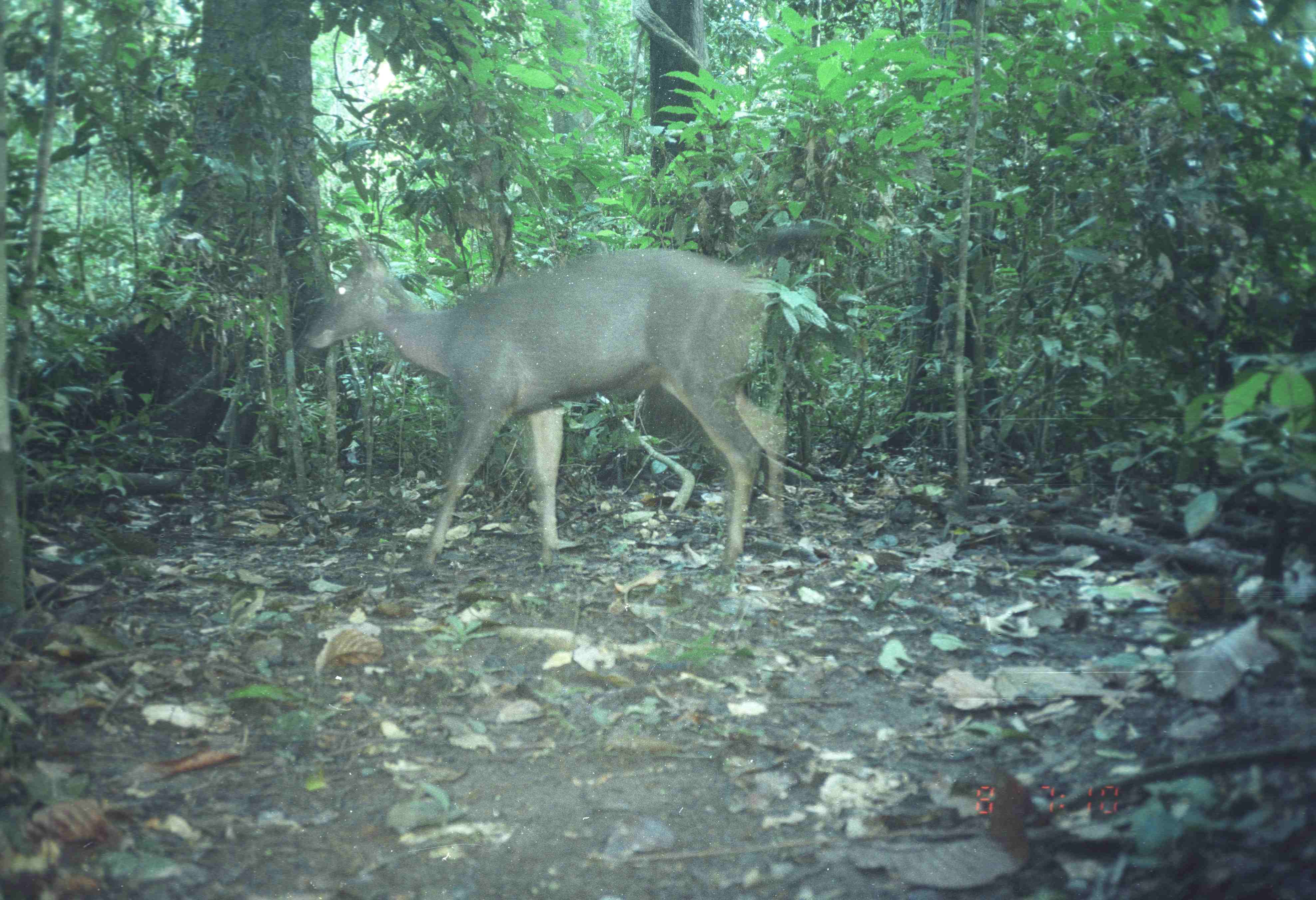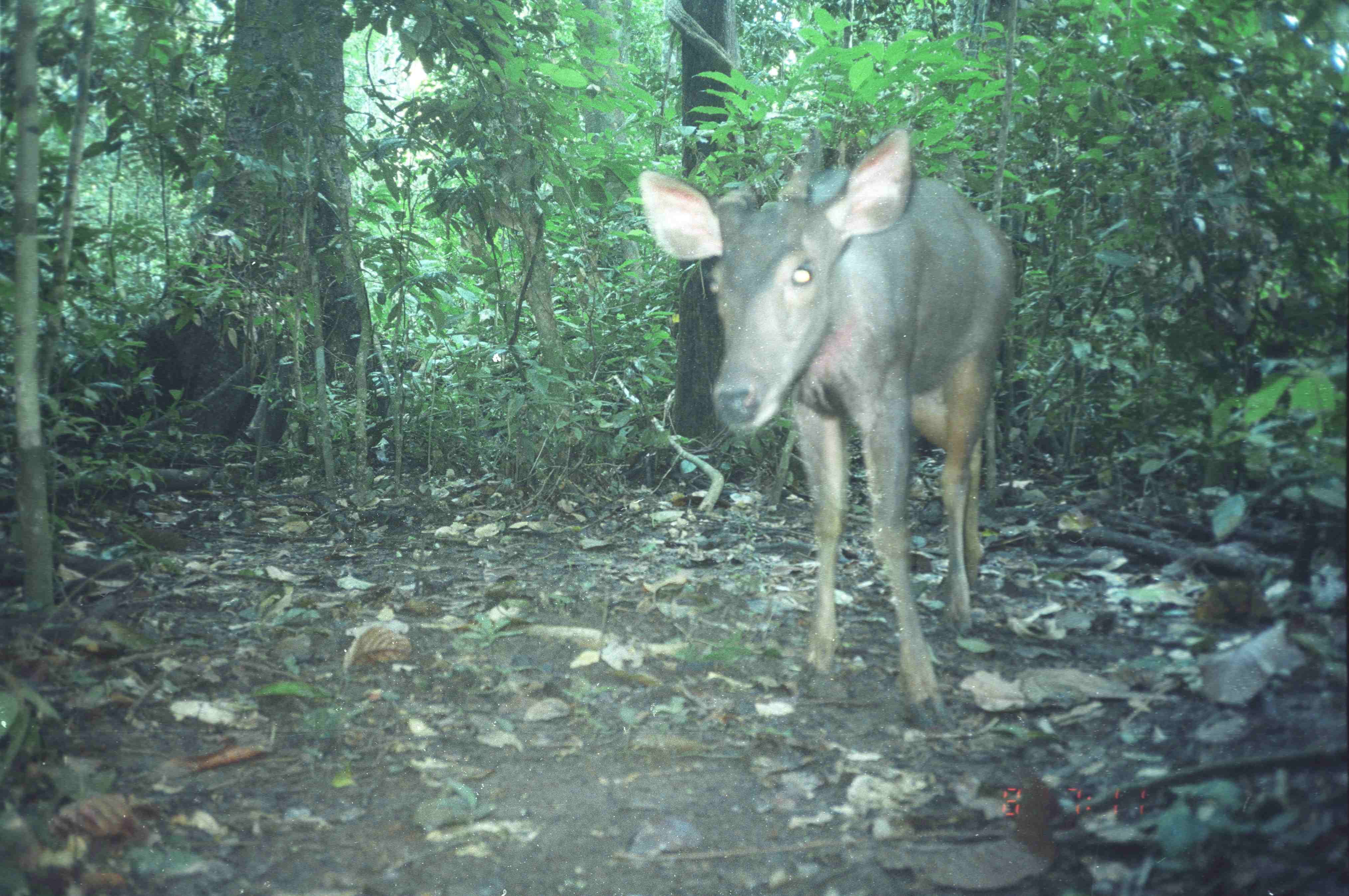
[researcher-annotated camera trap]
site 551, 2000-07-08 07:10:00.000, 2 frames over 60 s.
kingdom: Animalia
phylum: Chordata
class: Mammalia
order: Artiodactyla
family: Cervidae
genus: Rusa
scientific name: Rusa unicolor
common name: sambar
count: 1